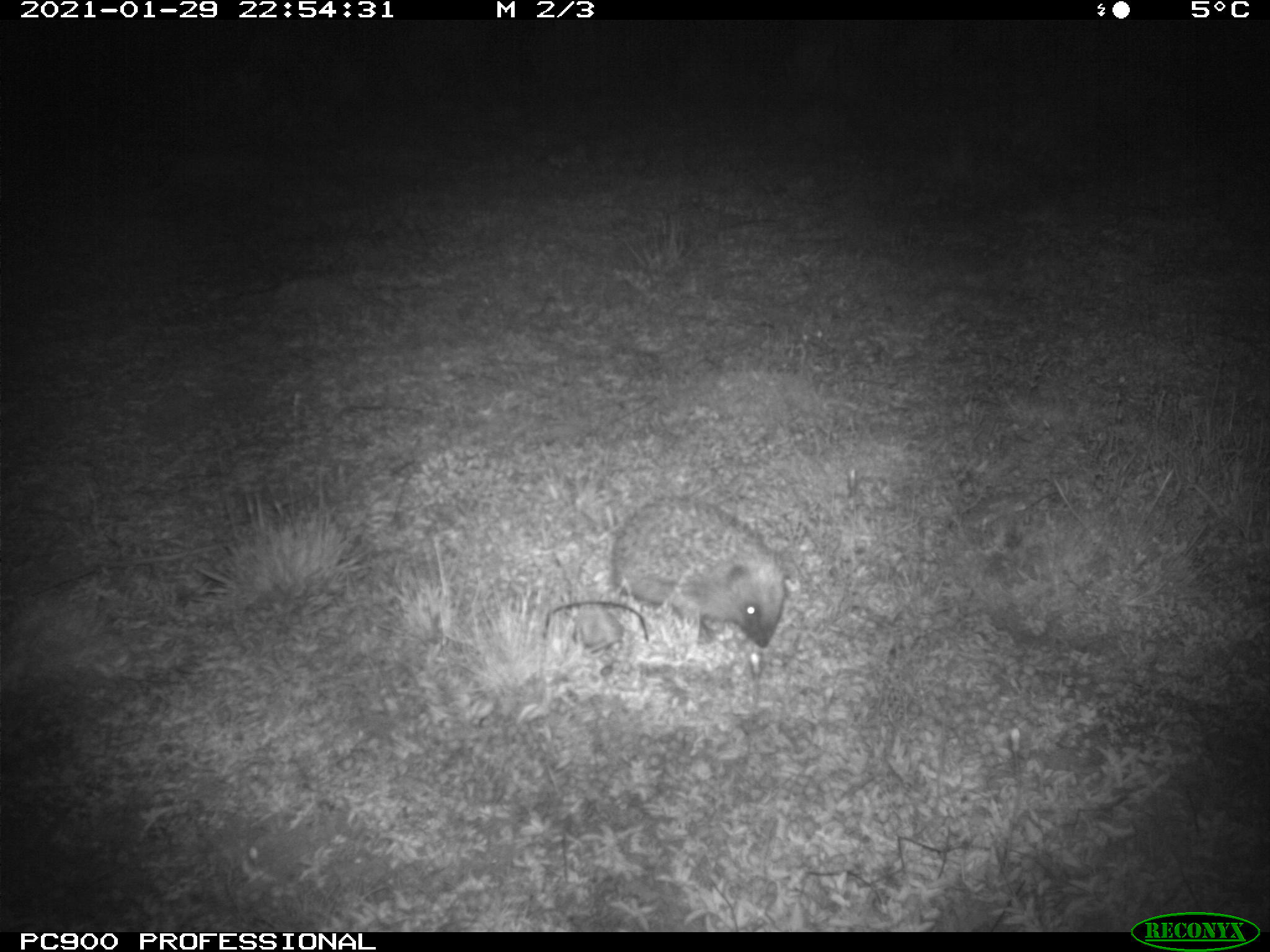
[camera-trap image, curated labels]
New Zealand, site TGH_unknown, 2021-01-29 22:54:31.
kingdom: Animalia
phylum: Chordata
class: Mammalia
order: Eulipotyphla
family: Erinaceidae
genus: Erinaceus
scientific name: Erinaceus europaeus europaeus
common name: european hedgehog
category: hedgehog